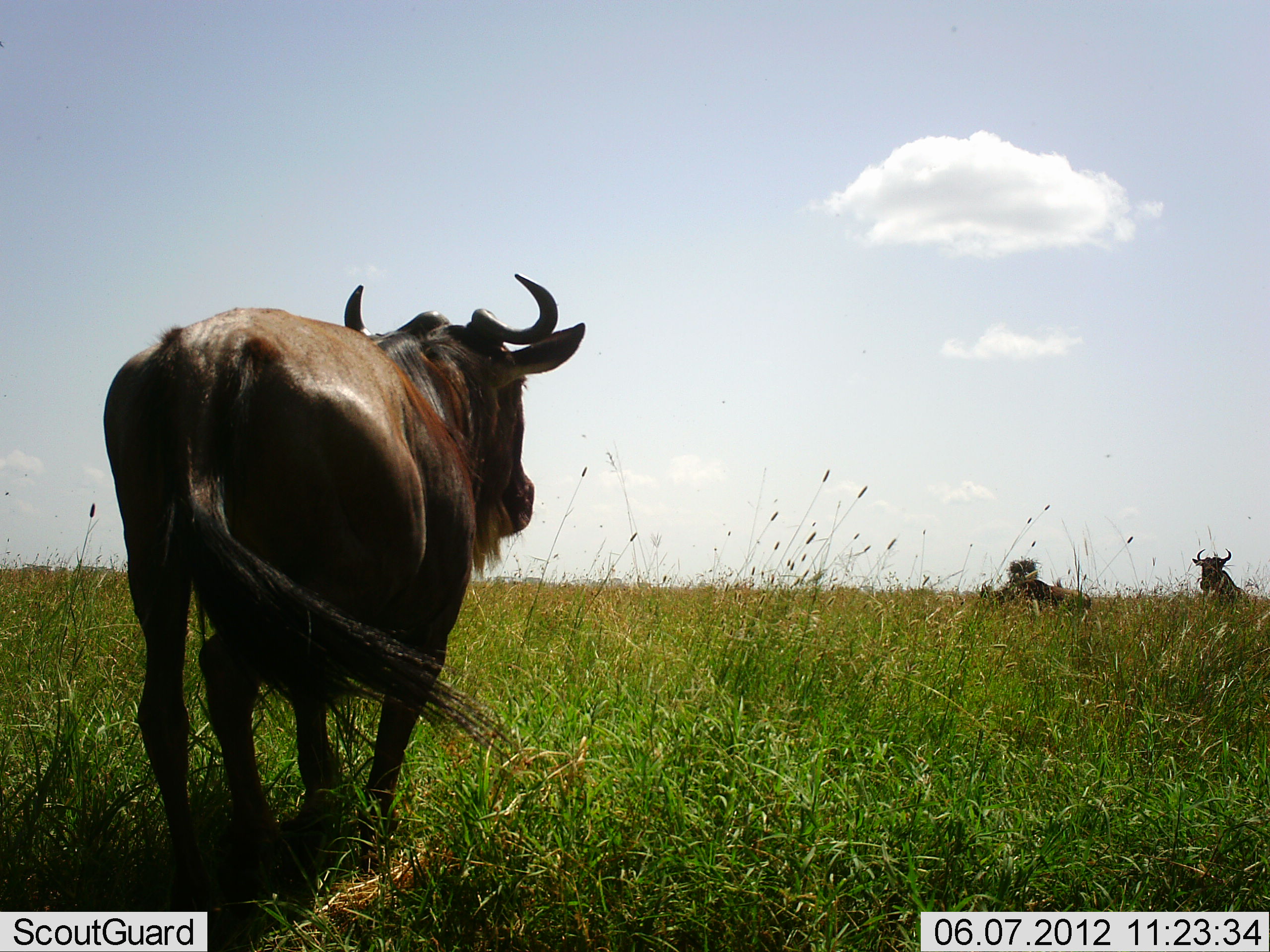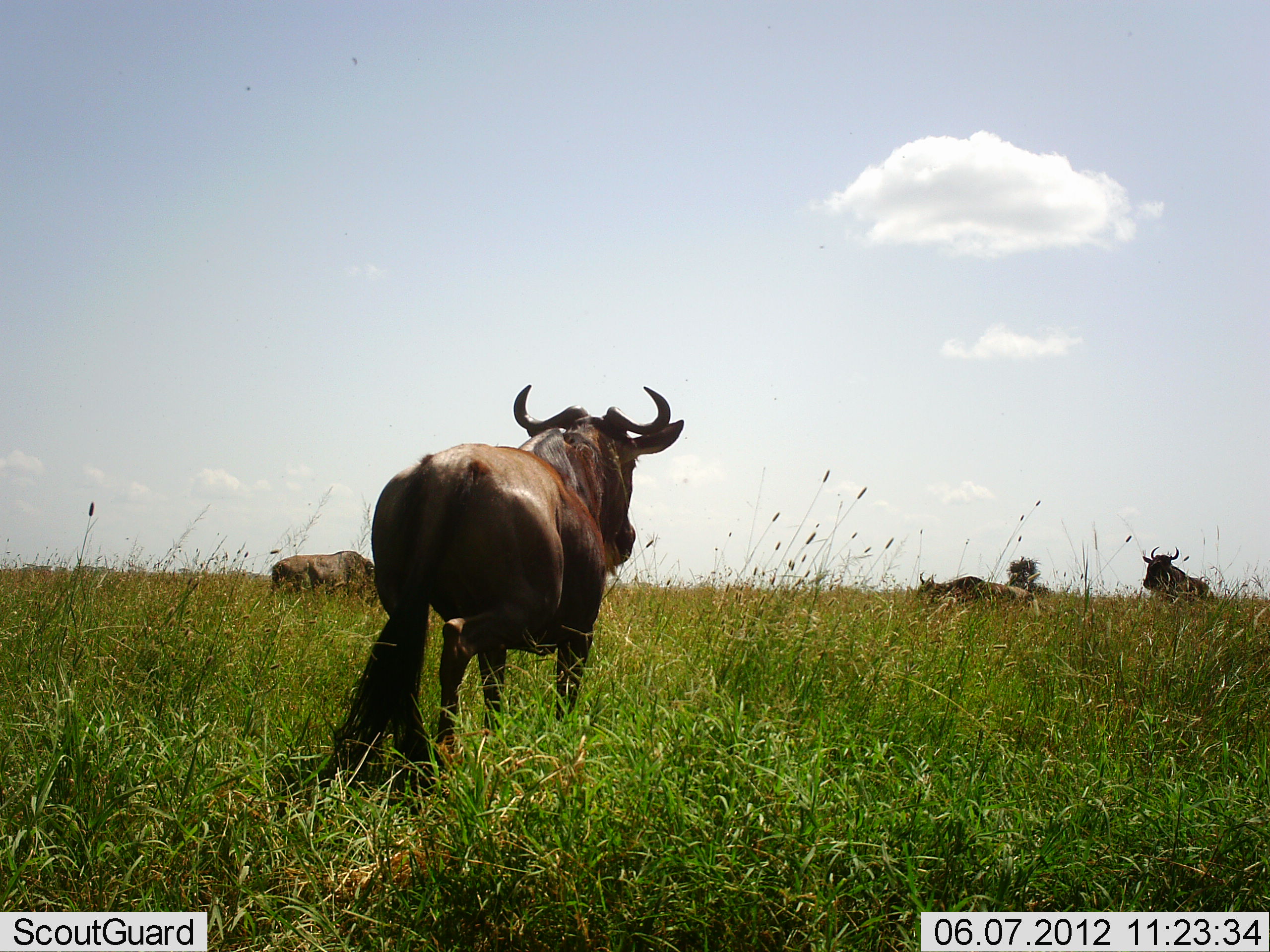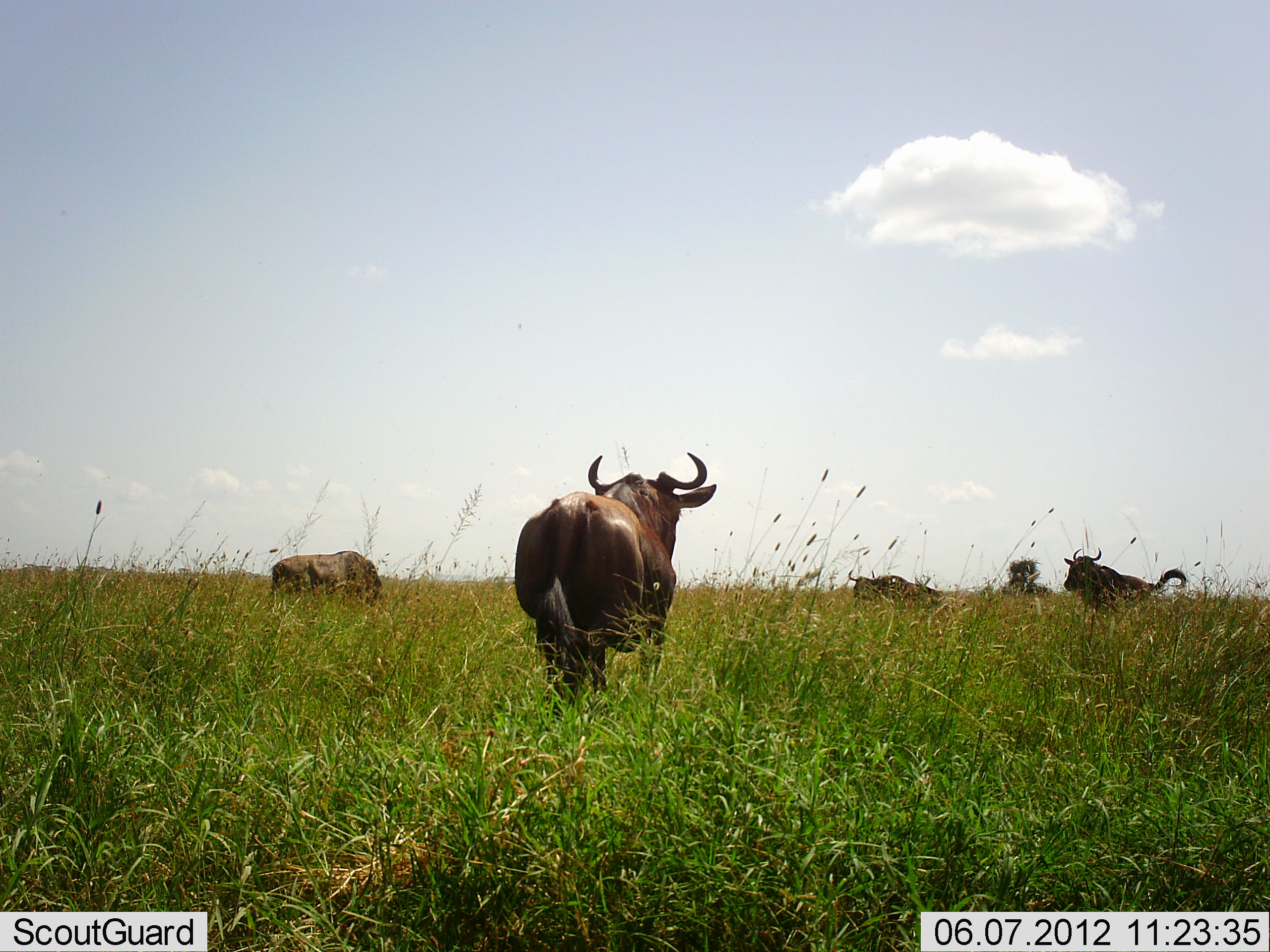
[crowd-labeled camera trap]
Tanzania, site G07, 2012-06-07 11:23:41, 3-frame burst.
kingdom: Animalia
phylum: Chordata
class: Mammalia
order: Artiodactyla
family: Bovidae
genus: Connochaetes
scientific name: Connochaetes taurinus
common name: blue wildebeest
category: wildebeest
Wildebeest (blue wildebeest) (Connochaetes taurinus), count 4. Behavior (volunteer vote fractions): standing 50%, resting 30%, moving 70%, interacting 0%. Young present (vote fraction): 0%. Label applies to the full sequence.